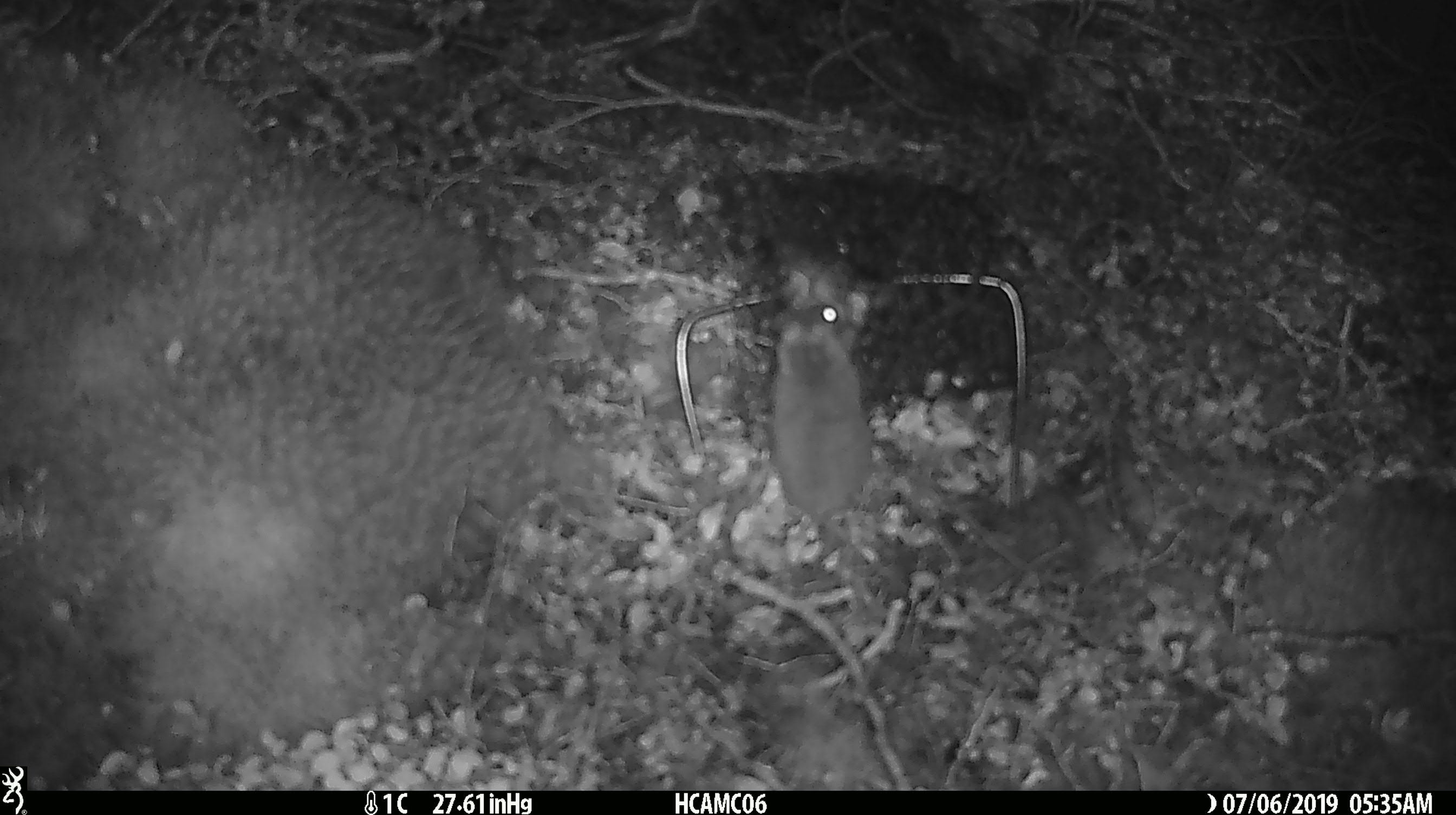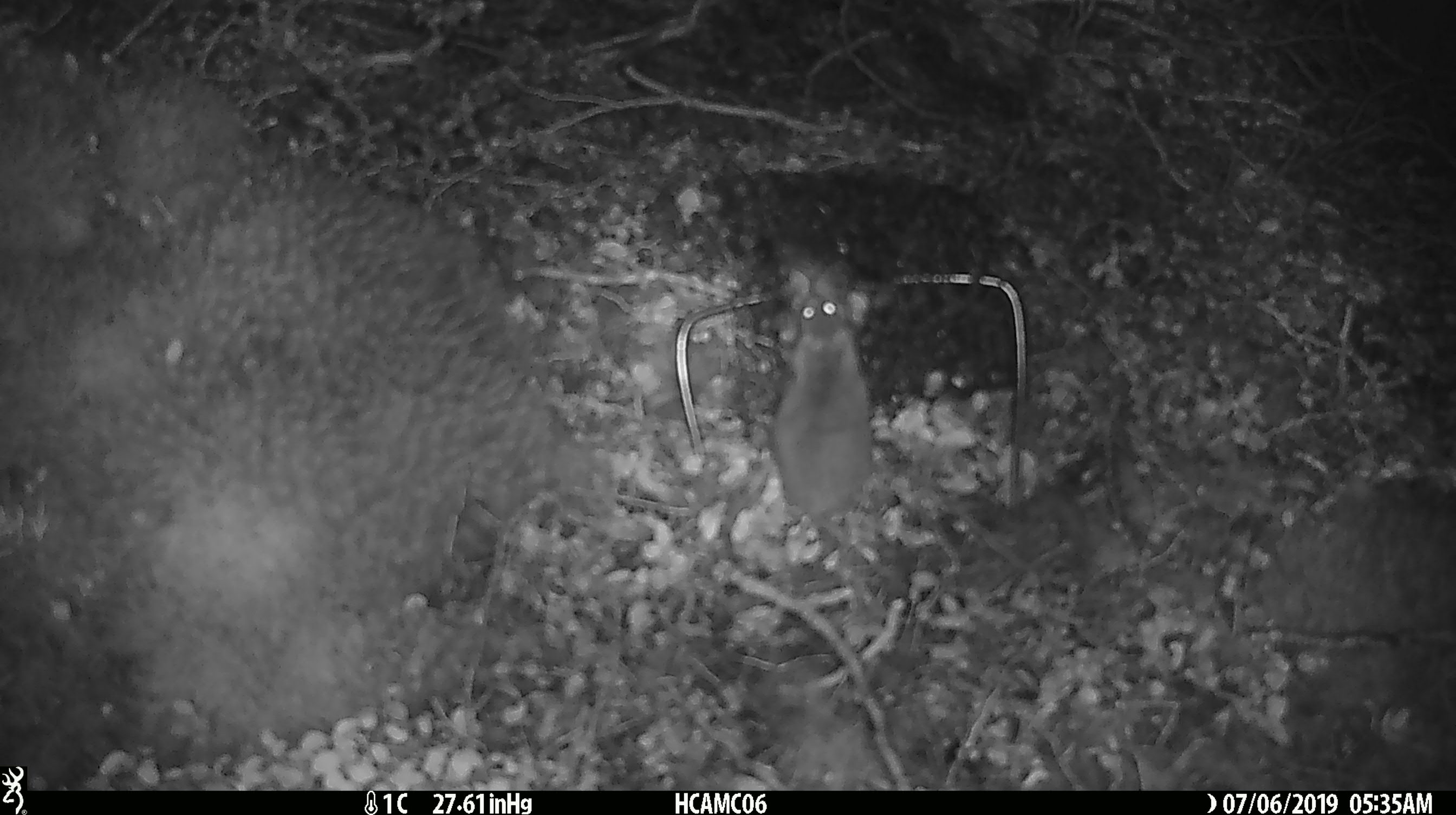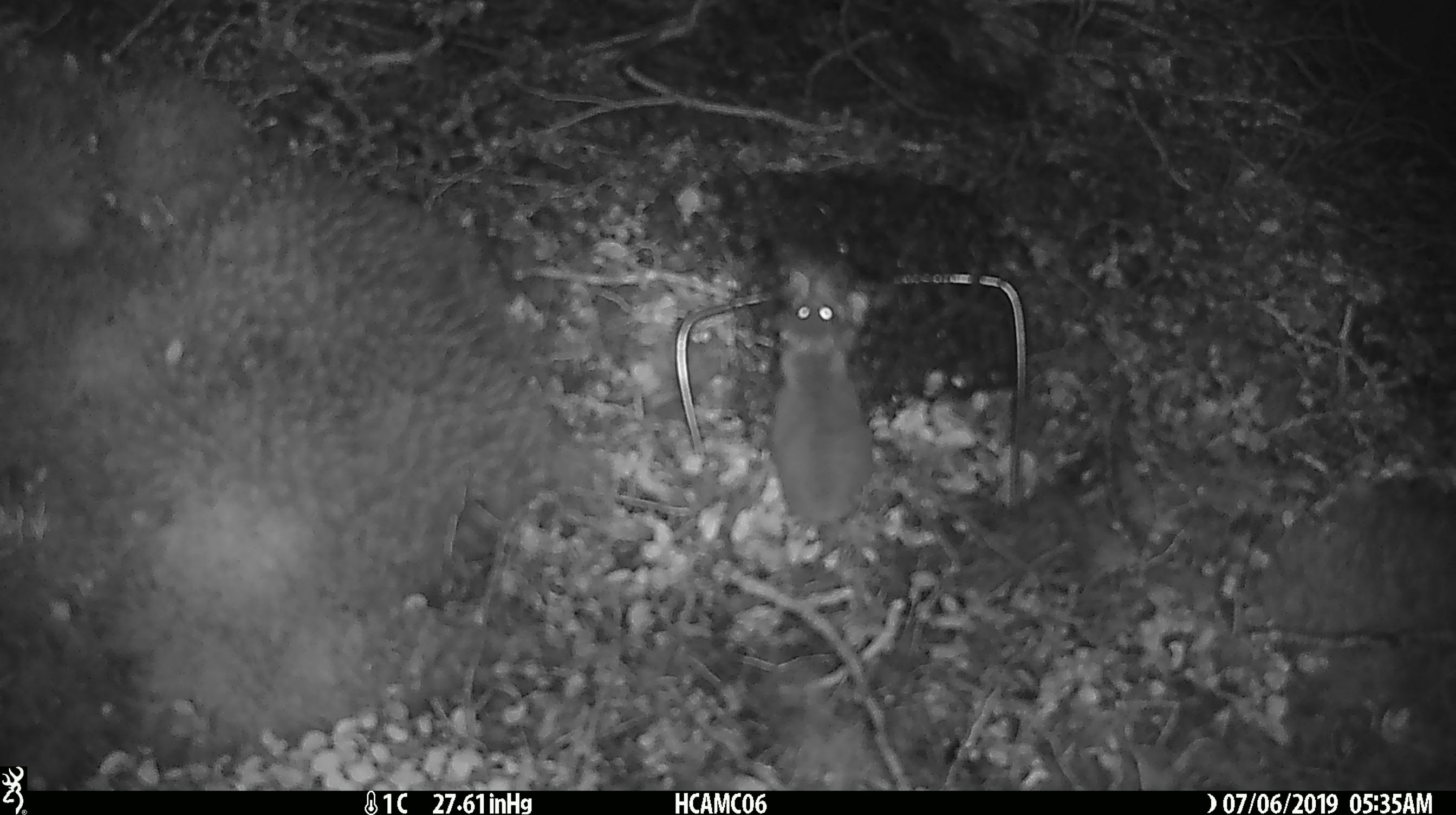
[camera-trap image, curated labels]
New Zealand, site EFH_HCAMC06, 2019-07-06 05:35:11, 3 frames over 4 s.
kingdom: Animalia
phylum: Chordata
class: Mammalia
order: Rodentia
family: Muridae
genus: Mus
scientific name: Mus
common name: mouse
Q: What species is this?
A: Mouse (Mus).